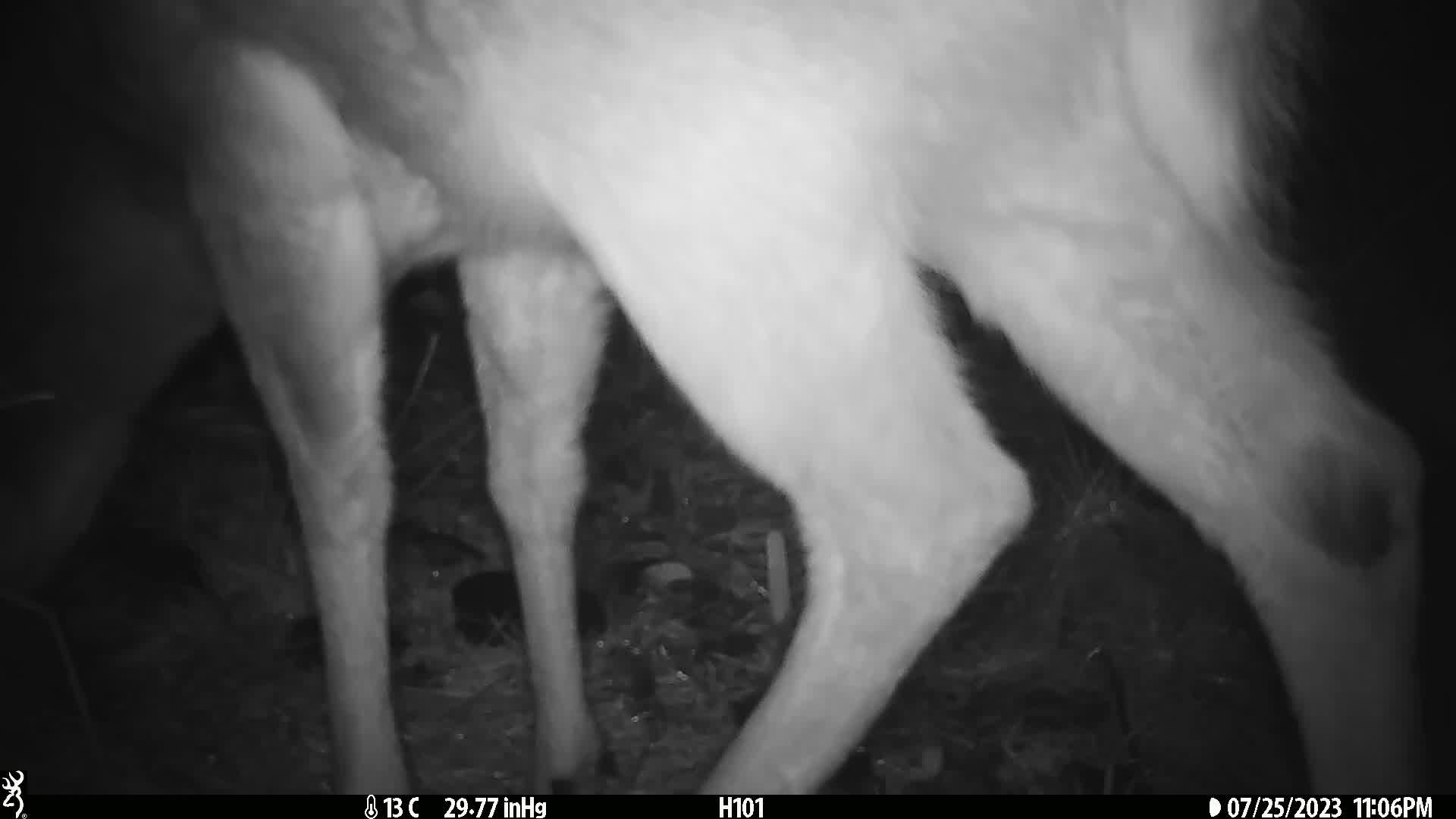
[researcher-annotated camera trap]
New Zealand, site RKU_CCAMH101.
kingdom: Animalia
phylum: Chordata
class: Mammalia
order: Artiodactyla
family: Cervidae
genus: Odocoileus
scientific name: Odocoileus virginianus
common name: white-tailed deer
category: white tailed deer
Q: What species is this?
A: White tailed deer (white-tailed deer) (Odocoileus virginianus).